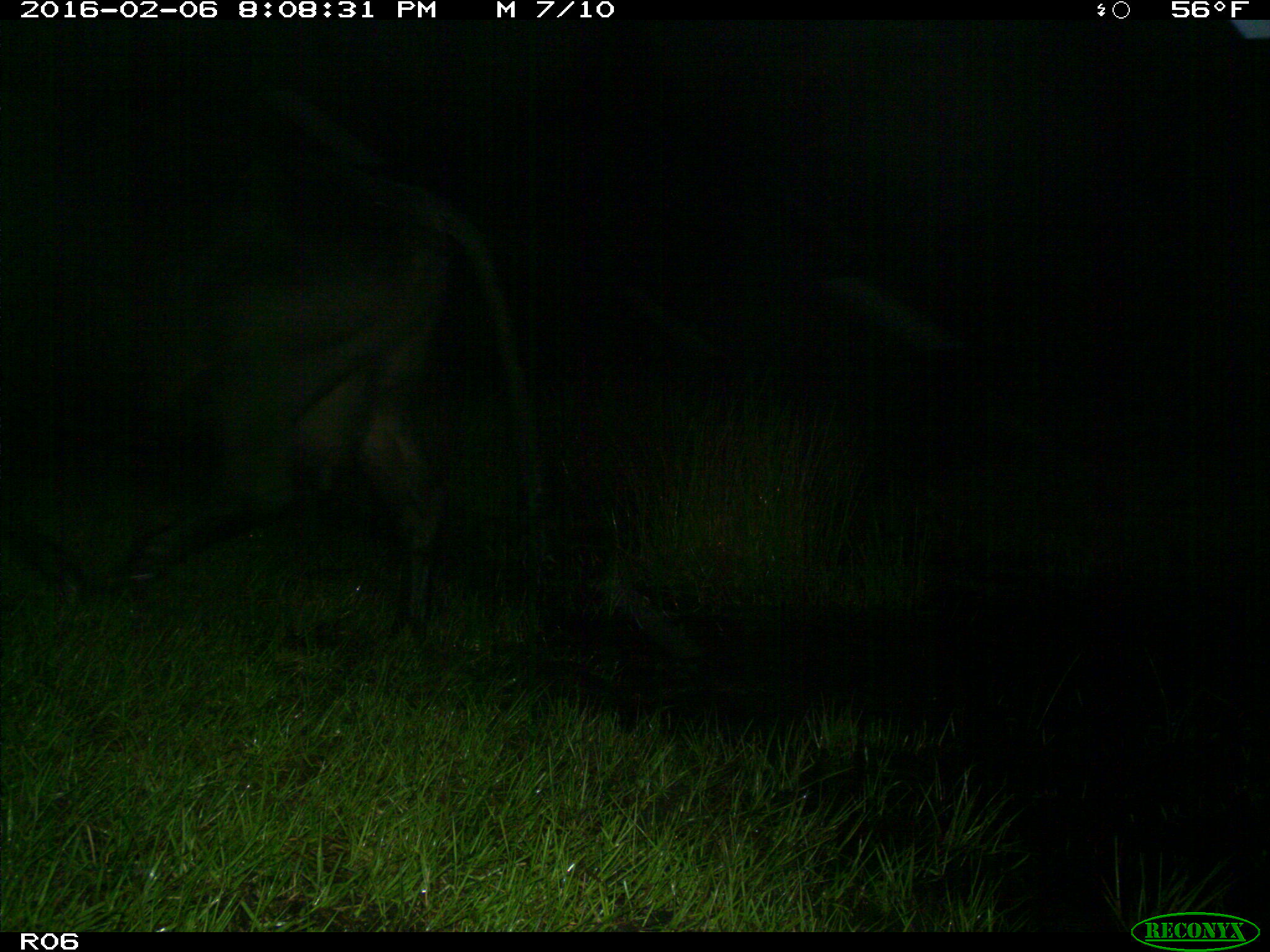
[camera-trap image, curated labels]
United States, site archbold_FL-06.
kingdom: Animalia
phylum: Chordata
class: Mammalia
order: Artiodactyla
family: Bovidae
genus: Bos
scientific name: Bos taurus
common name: domestic cow